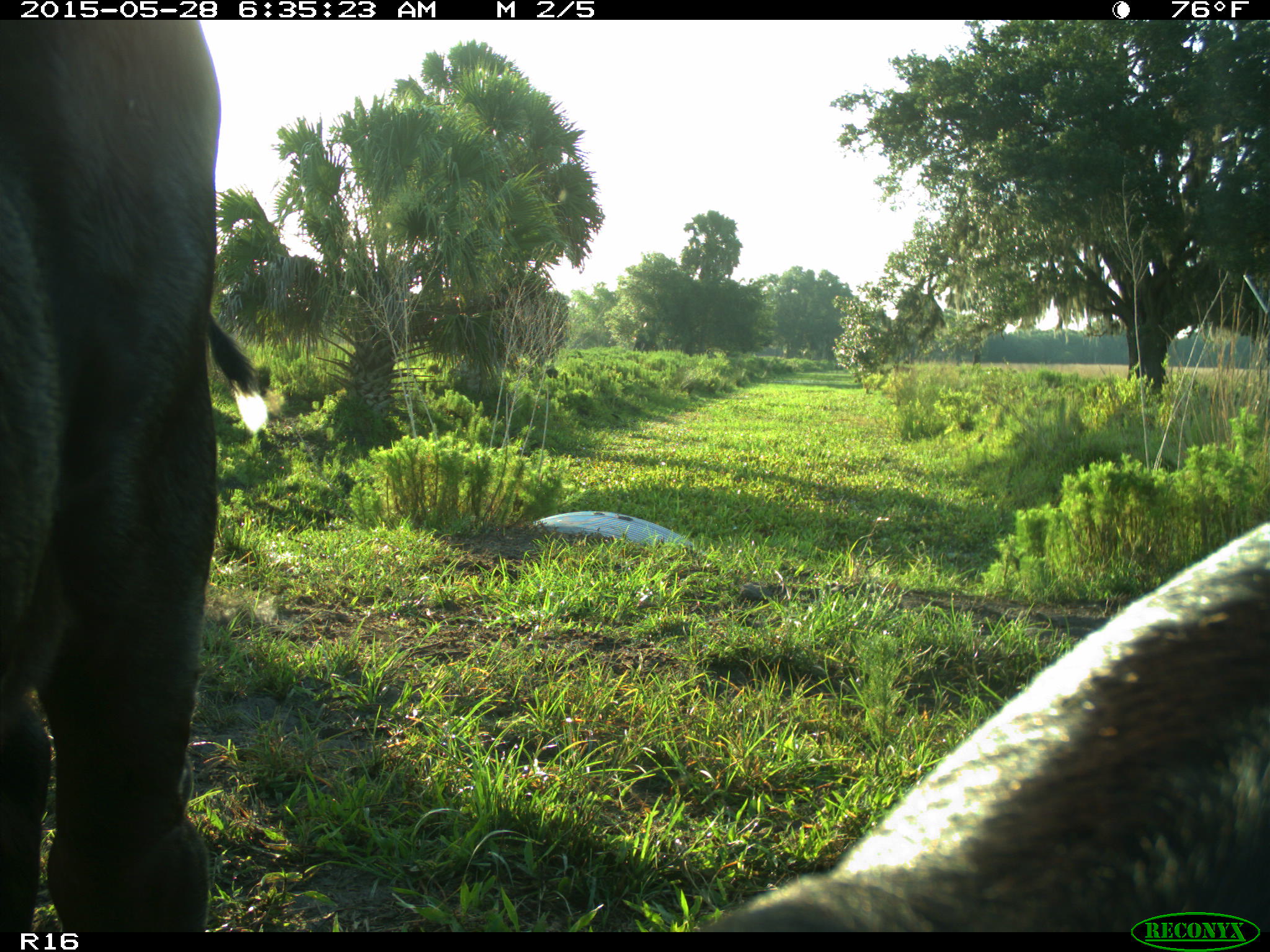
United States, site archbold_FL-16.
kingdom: Animalia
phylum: Chordata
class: Mammalia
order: Artiodactyla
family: Bovidae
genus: Bos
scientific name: Bos taurus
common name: domestic cow